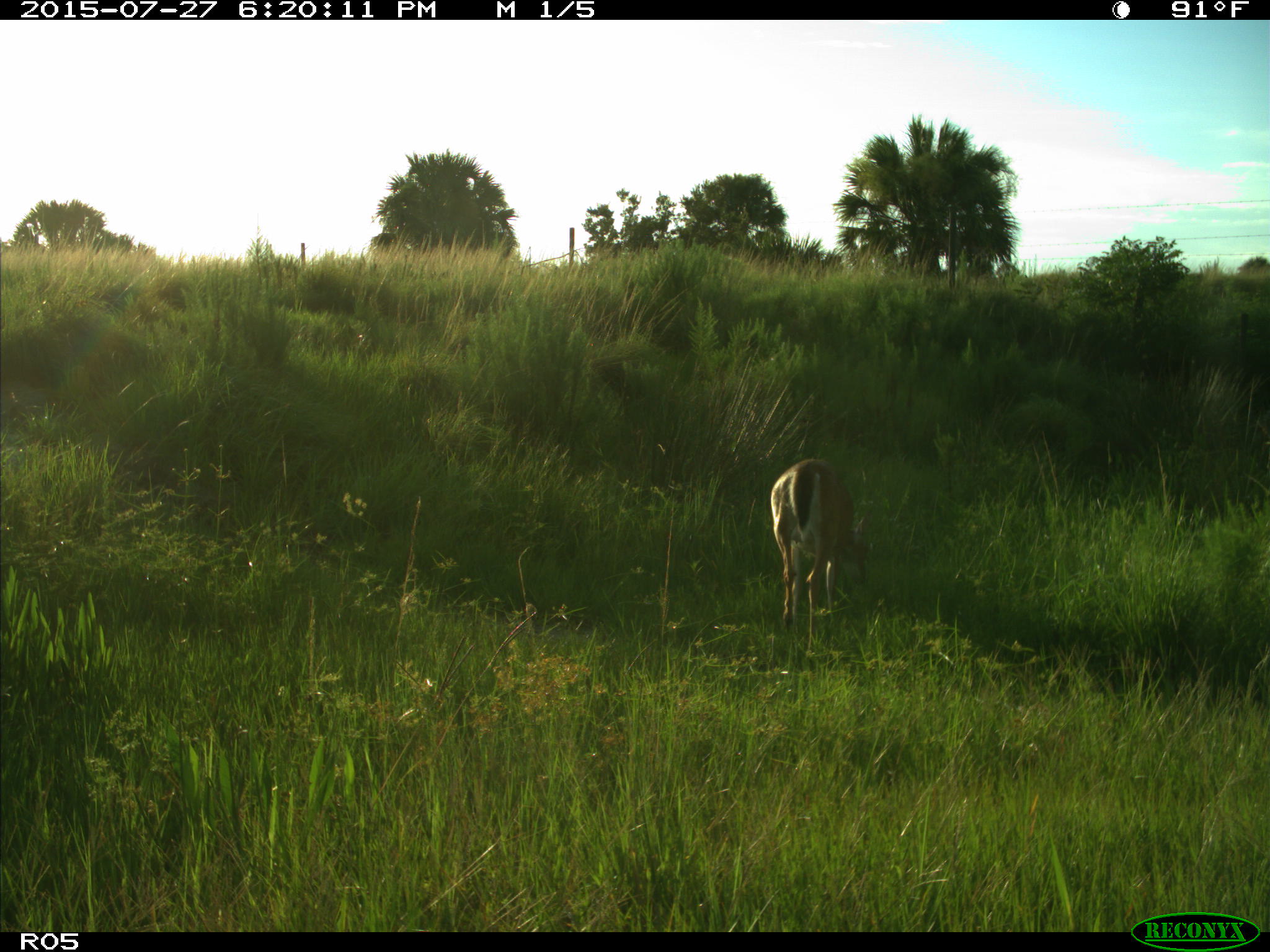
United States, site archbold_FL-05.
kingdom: Animalia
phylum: Chordata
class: Mammalia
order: Artiodactyla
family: Cervidae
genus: Odocoileus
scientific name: Odocoileus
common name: deer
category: unidentified deer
Unidentified deer (deer) (Odocoileus).